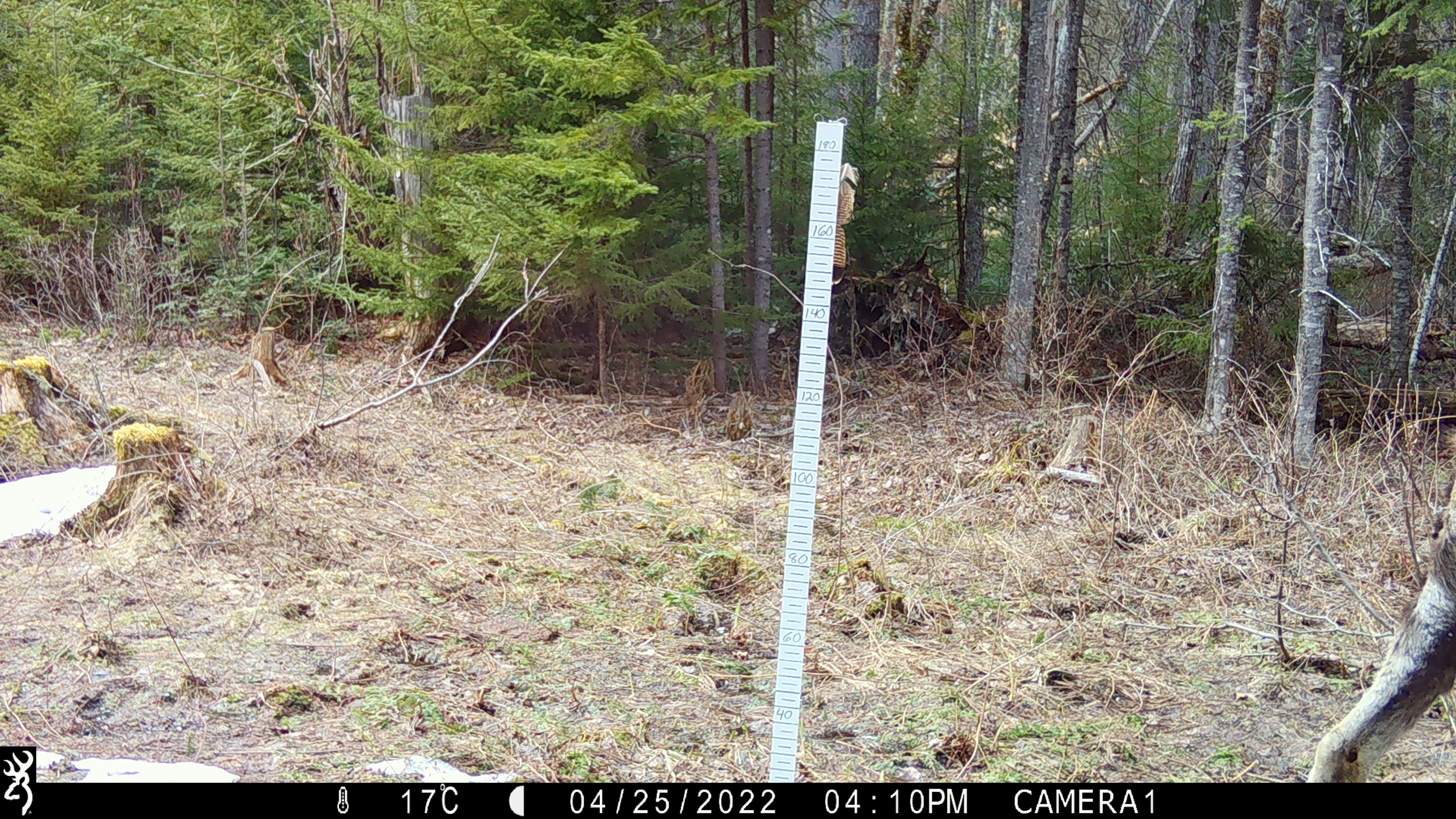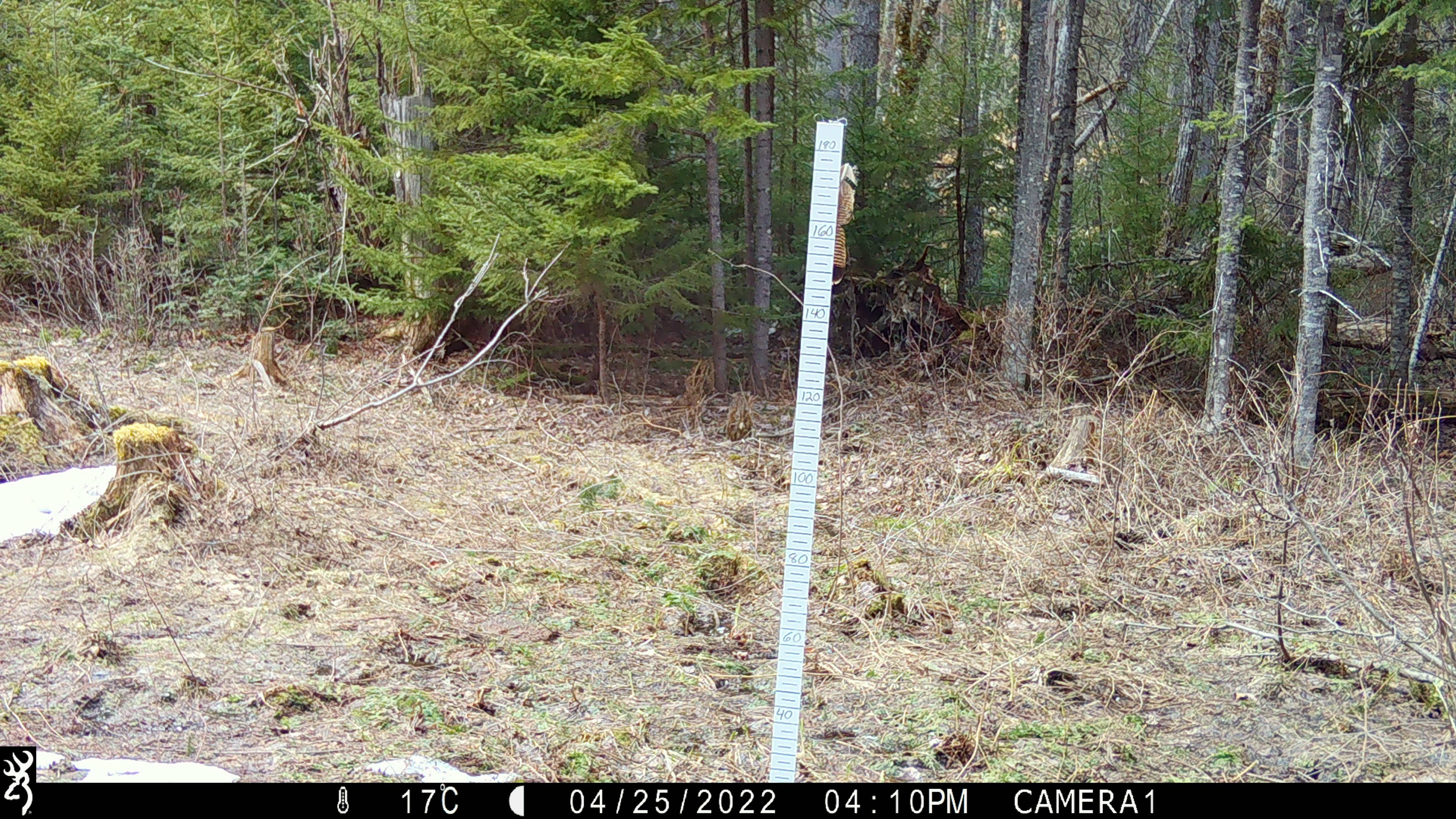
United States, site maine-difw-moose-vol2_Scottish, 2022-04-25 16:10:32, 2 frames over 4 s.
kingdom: Animalia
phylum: Chordata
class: Mammalia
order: Artiodactyla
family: Cervidae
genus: Alces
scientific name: Alces alces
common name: moose